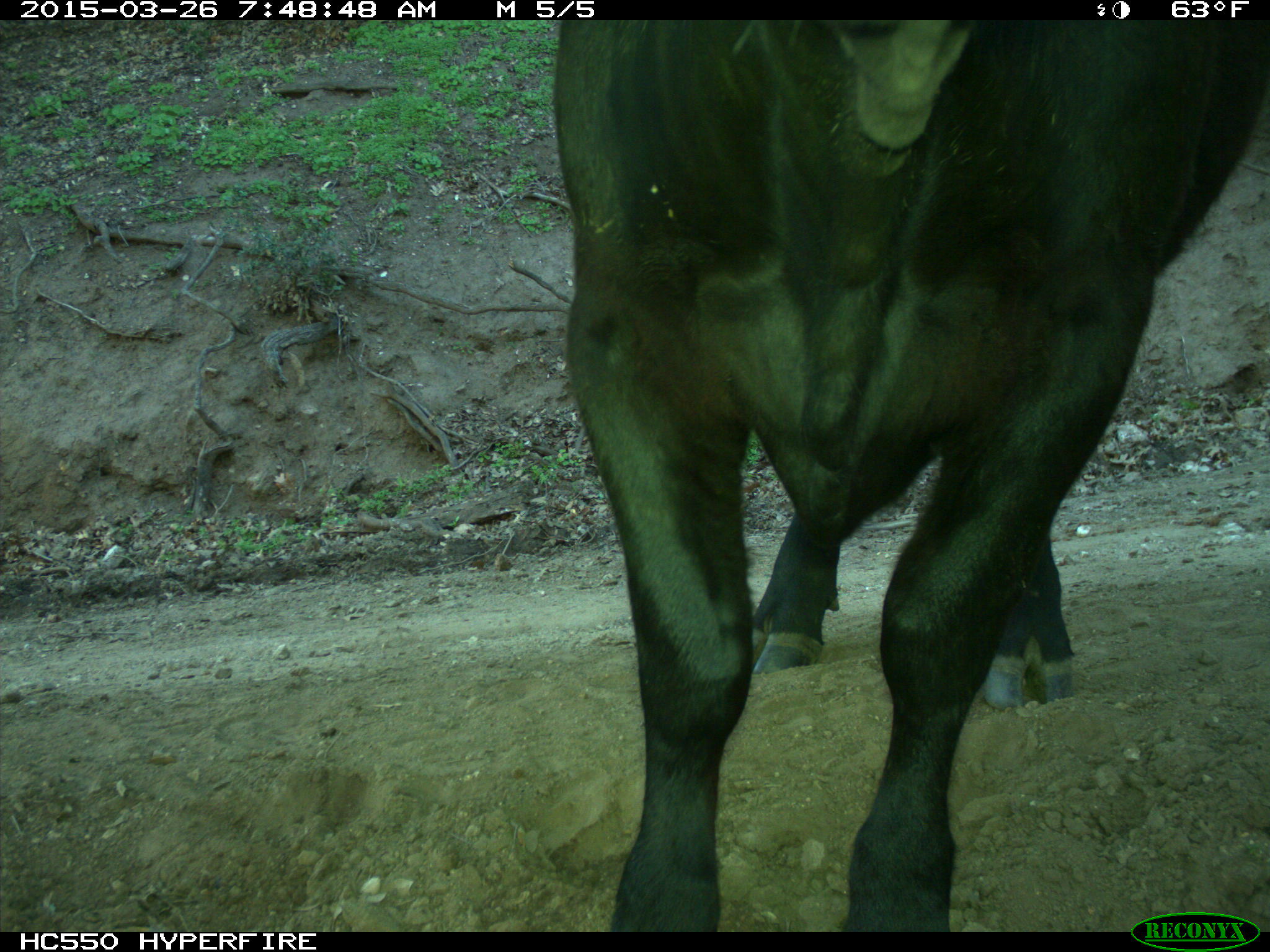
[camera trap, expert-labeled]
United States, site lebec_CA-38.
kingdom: Animalia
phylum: Chordata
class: Mammalia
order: Artiodactyla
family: Bovidae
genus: Bos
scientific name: Bos taurus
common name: domestic cow